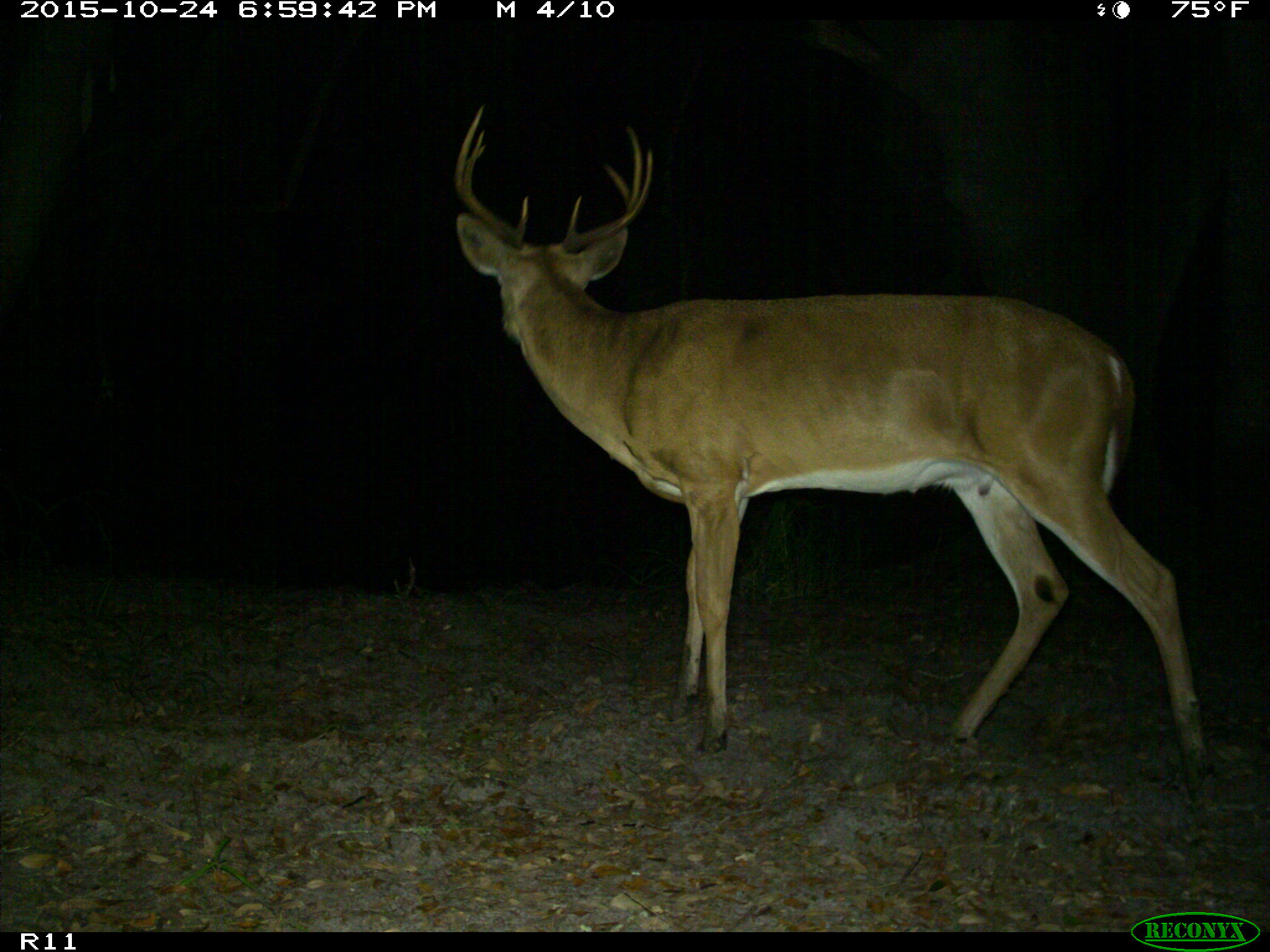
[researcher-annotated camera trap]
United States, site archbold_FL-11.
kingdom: Animalia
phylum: Chordata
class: Mammalia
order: Artiodactyla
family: Cervidae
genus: Odocoileus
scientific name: Odocoileus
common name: deer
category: unidentified deer